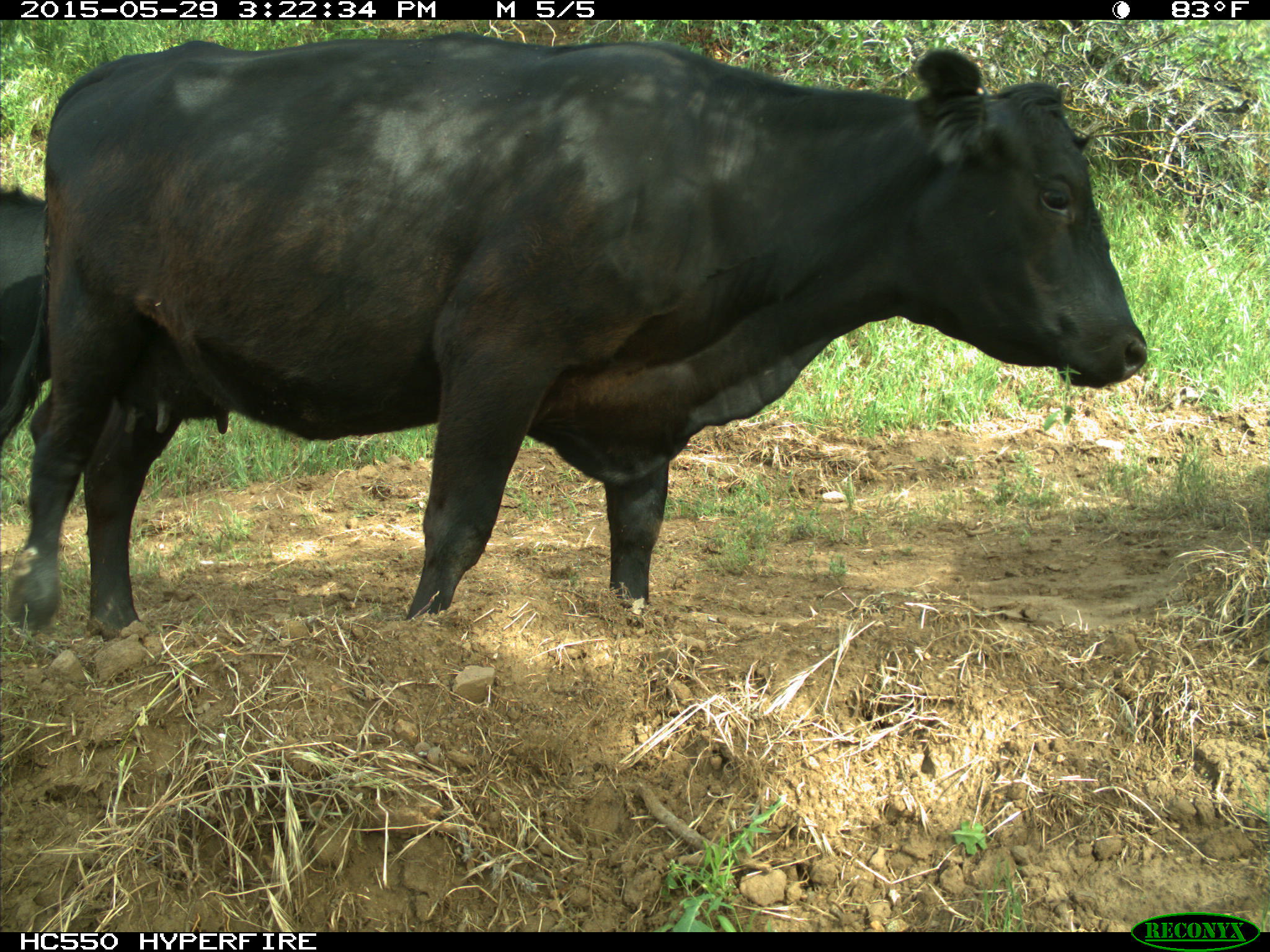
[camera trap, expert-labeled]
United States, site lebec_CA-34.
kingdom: Animalia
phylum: Chordata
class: Mammalia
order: Artiodactyla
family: Bovidae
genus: Bos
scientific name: Bos taurus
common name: domestic cow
Bos taurus (domestic cow).